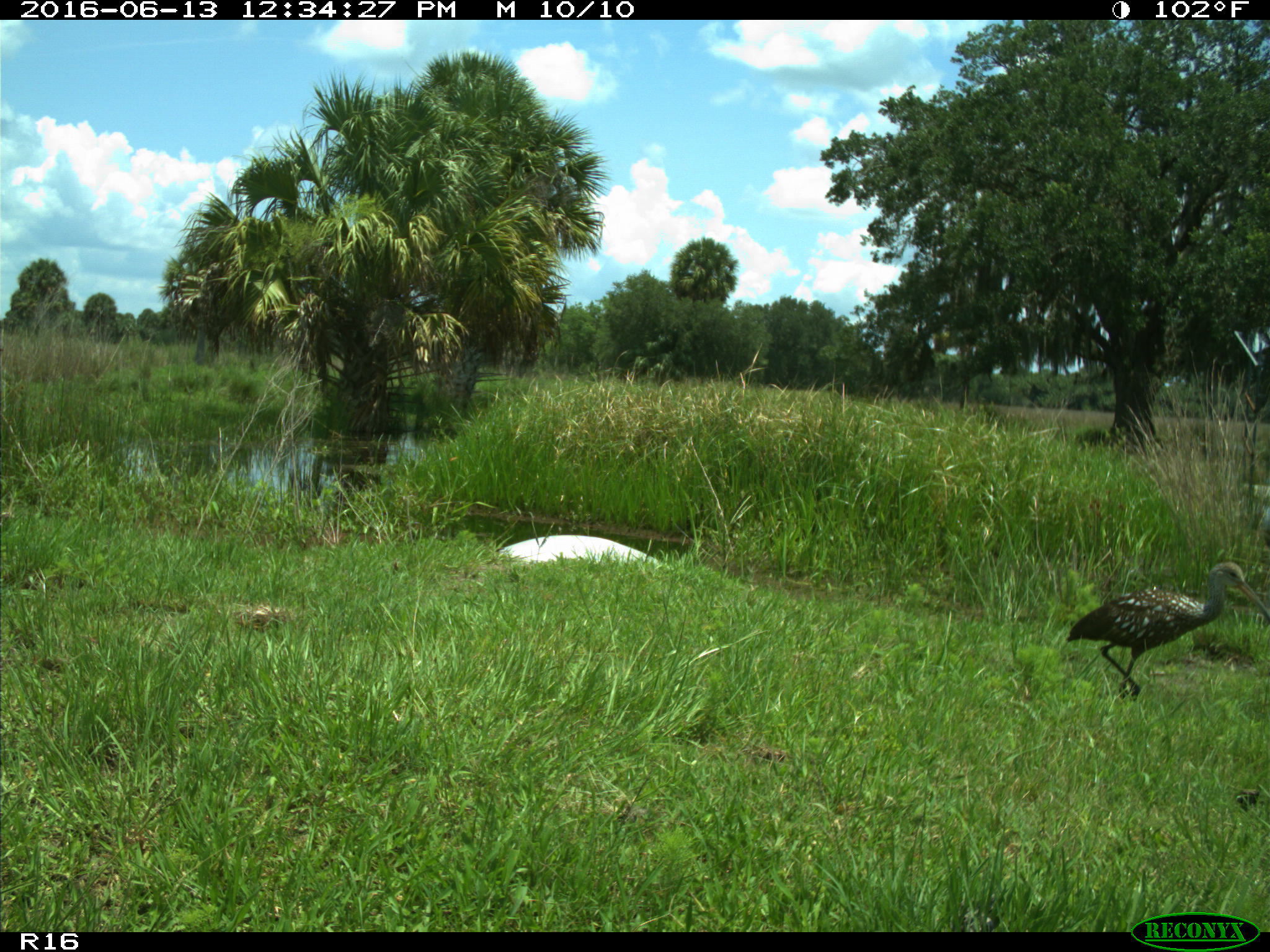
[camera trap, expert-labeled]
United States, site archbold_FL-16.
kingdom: Animalia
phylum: Chordata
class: Aves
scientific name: Aves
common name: birds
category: unidentified bird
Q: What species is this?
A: Unidentified bird (birds) (Aves).